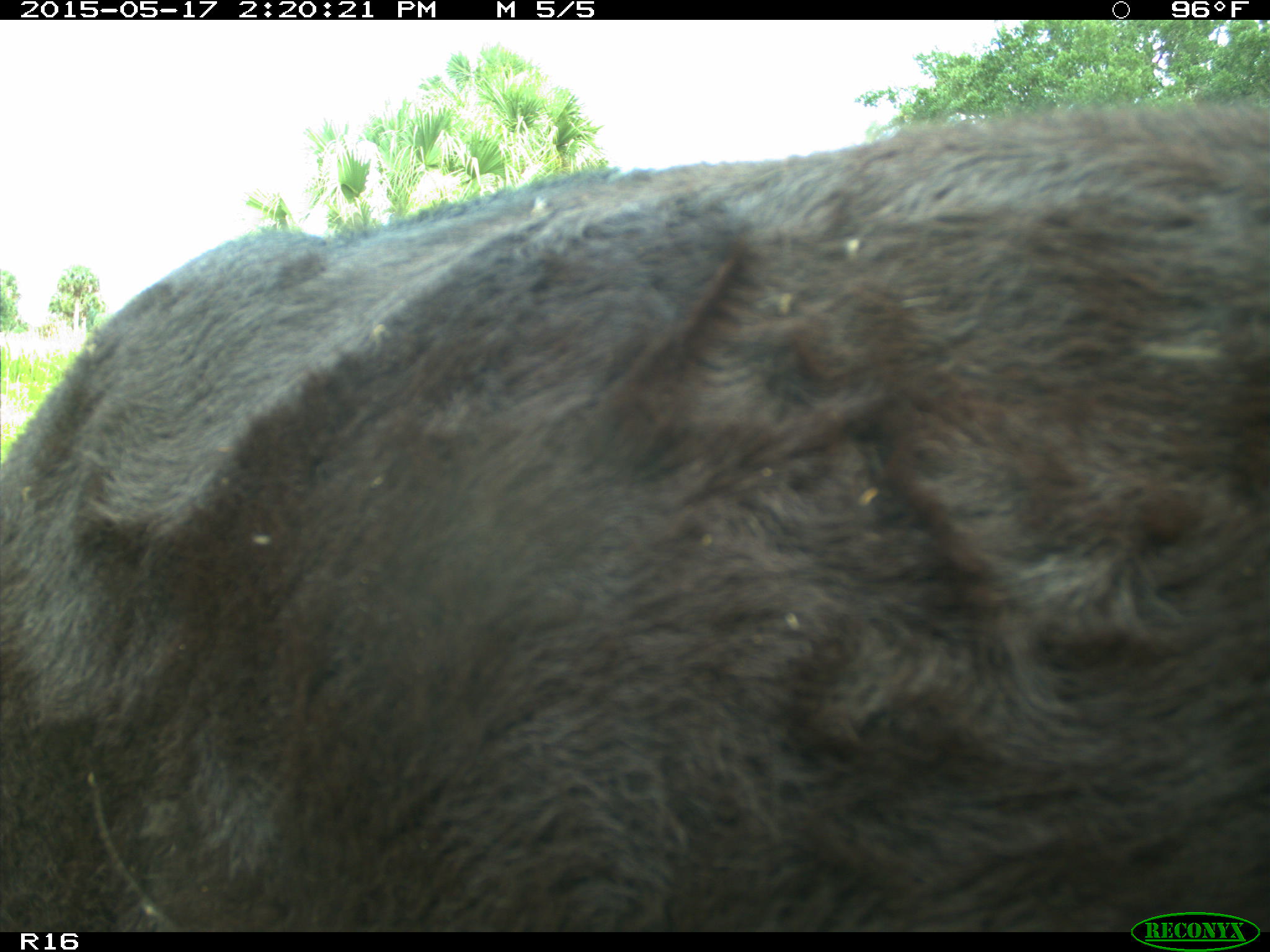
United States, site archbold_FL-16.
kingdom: Animalia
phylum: Chordata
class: Mammalia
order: Artiodactyla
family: Bovidae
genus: Bos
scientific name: Bos taurus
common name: domestic cow